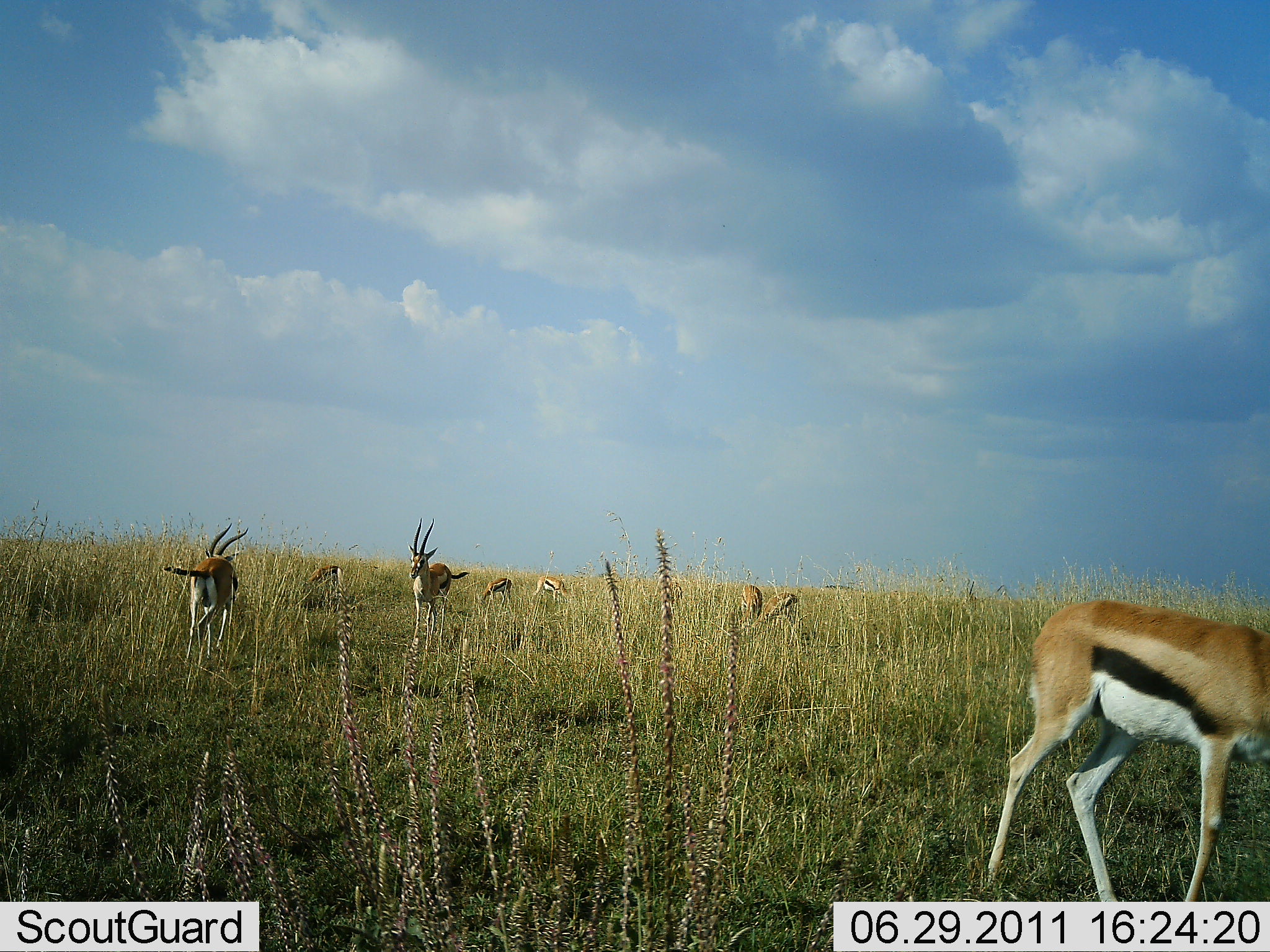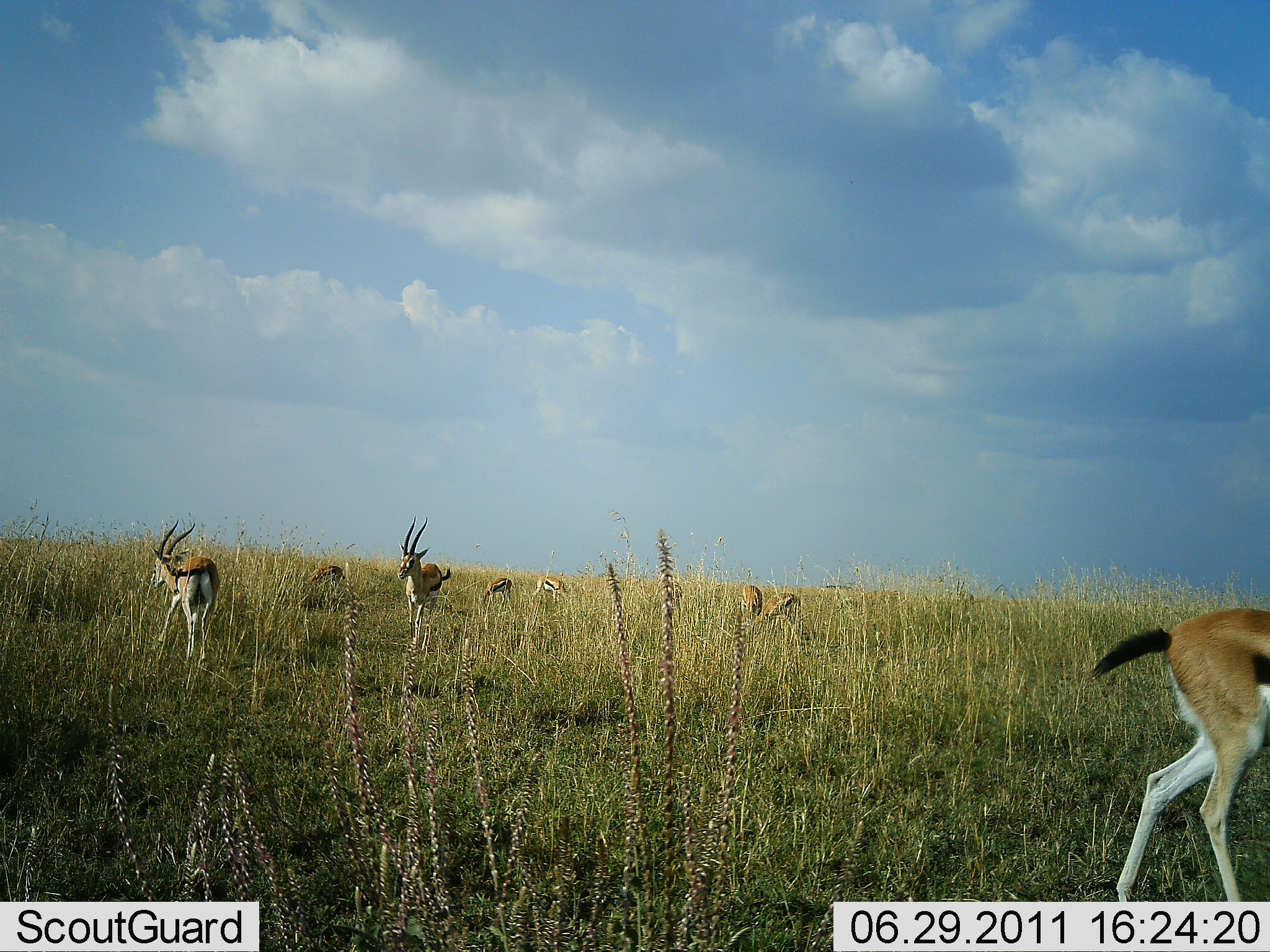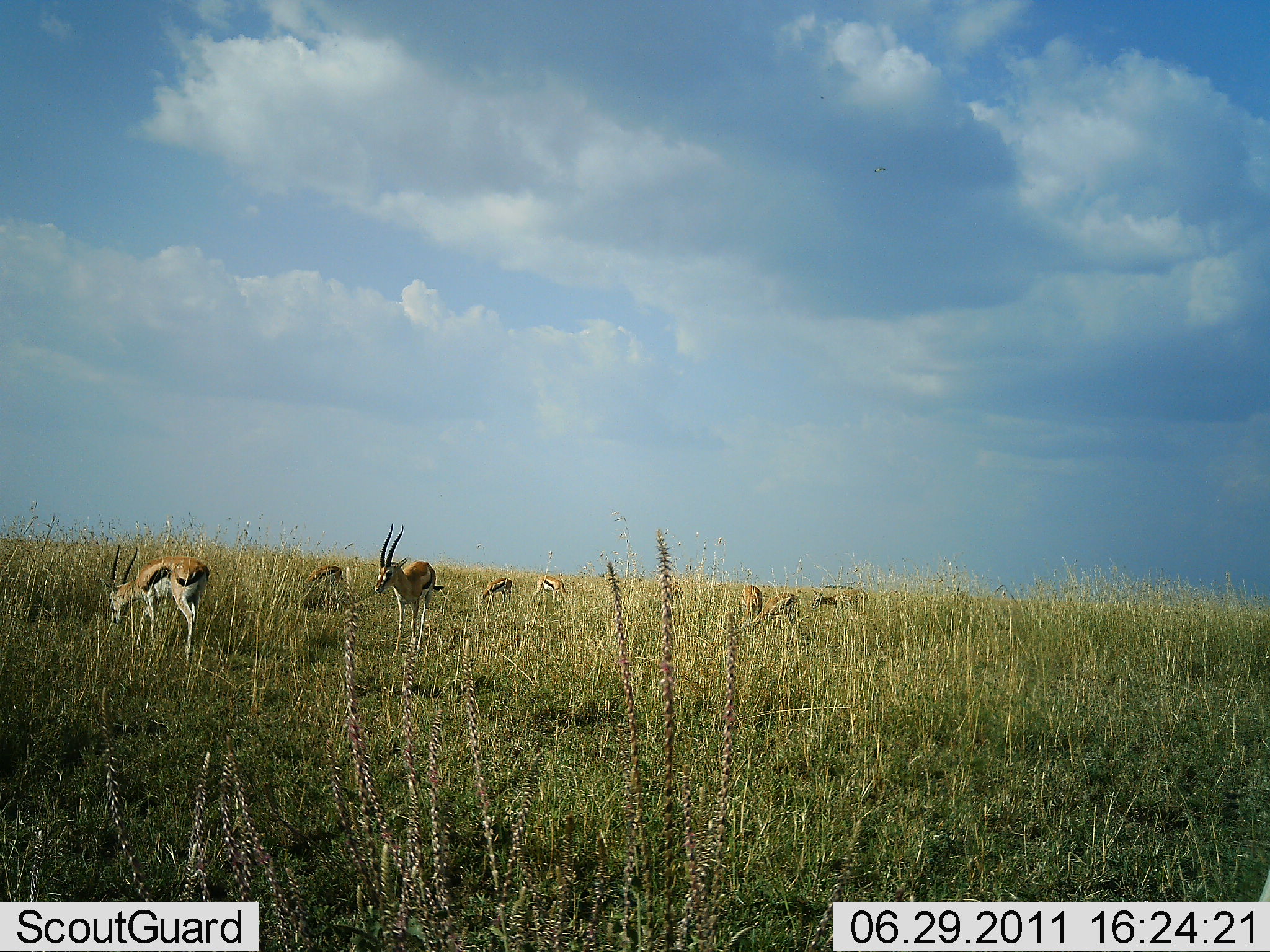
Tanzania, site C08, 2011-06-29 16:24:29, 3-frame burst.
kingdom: Animalia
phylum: Chordata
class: Mammalia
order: Artiodactyla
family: Bovidae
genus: Eudorcas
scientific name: Eudorcas thomsonii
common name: thomson's gazelle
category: gazellethomsons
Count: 8.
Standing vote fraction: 36%.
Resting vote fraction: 0%.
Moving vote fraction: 55%.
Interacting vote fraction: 0%.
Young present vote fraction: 0%.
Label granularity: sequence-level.